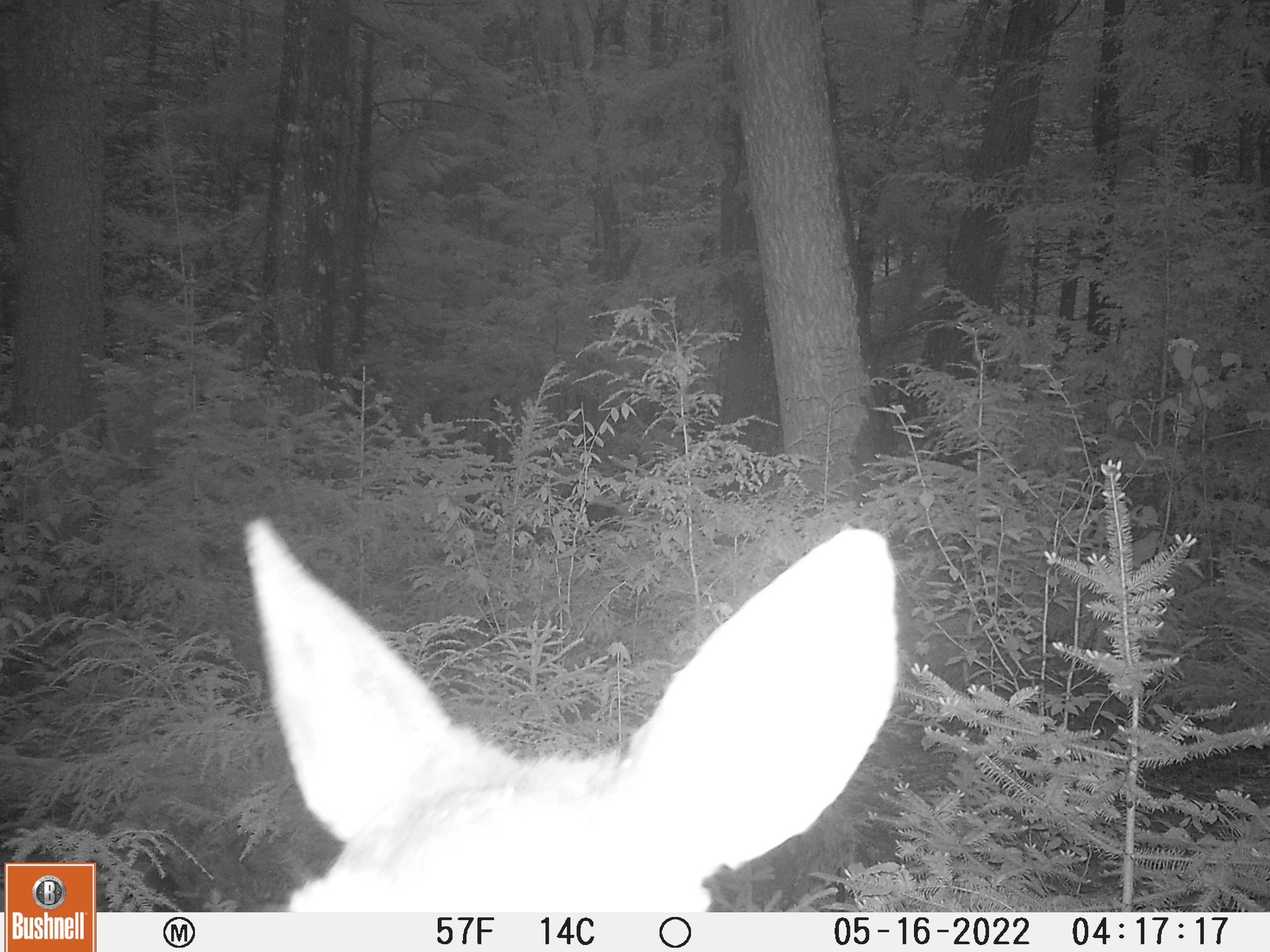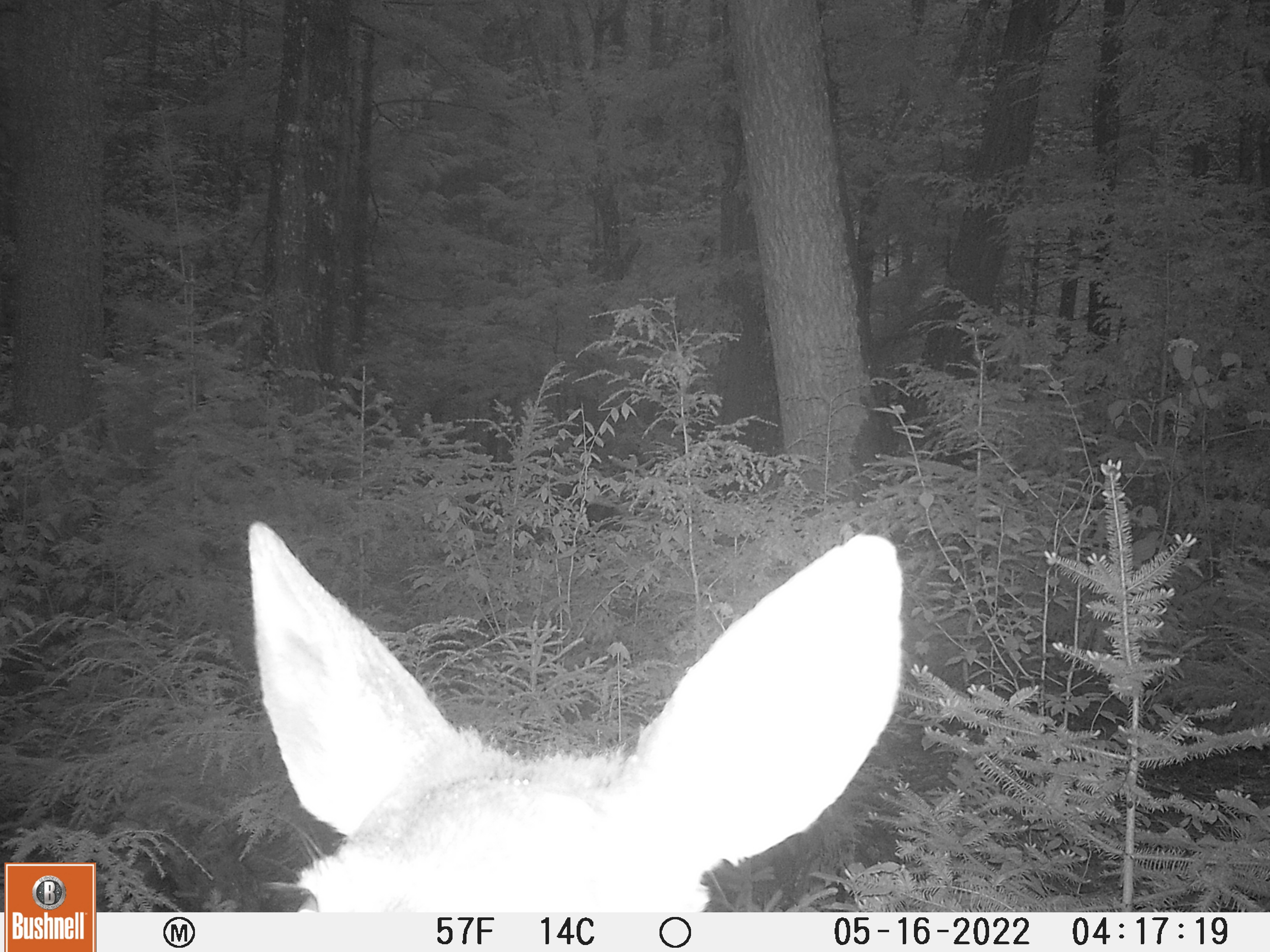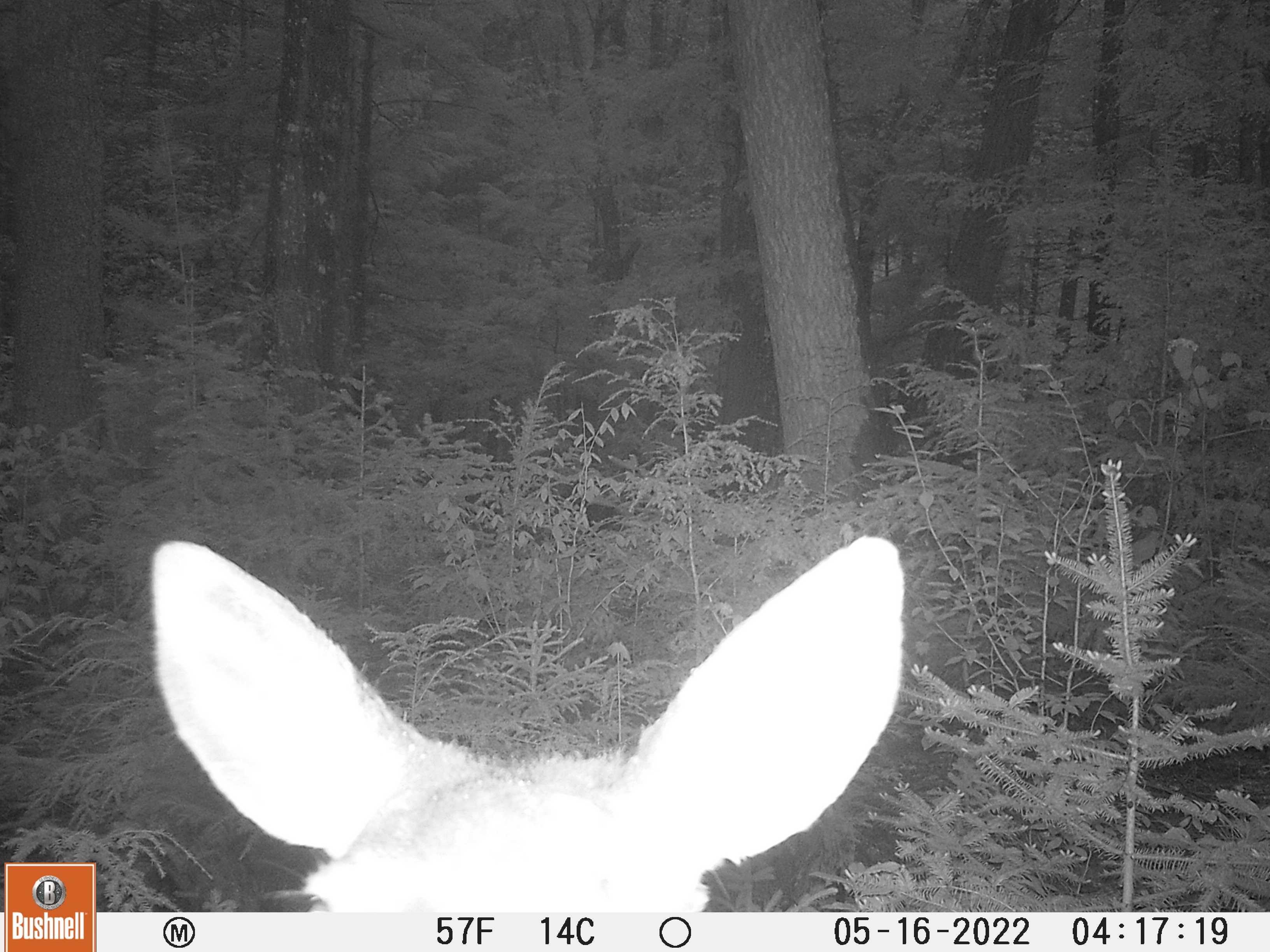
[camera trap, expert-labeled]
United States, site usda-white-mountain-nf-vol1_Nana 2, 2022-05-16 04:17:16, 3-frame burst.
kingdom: Animalia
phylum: Chordata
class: Mammalia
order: Artiodactyla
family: Cervidae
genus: Odocoileus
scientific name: Odocoileus virginianus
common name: white-tailed deer